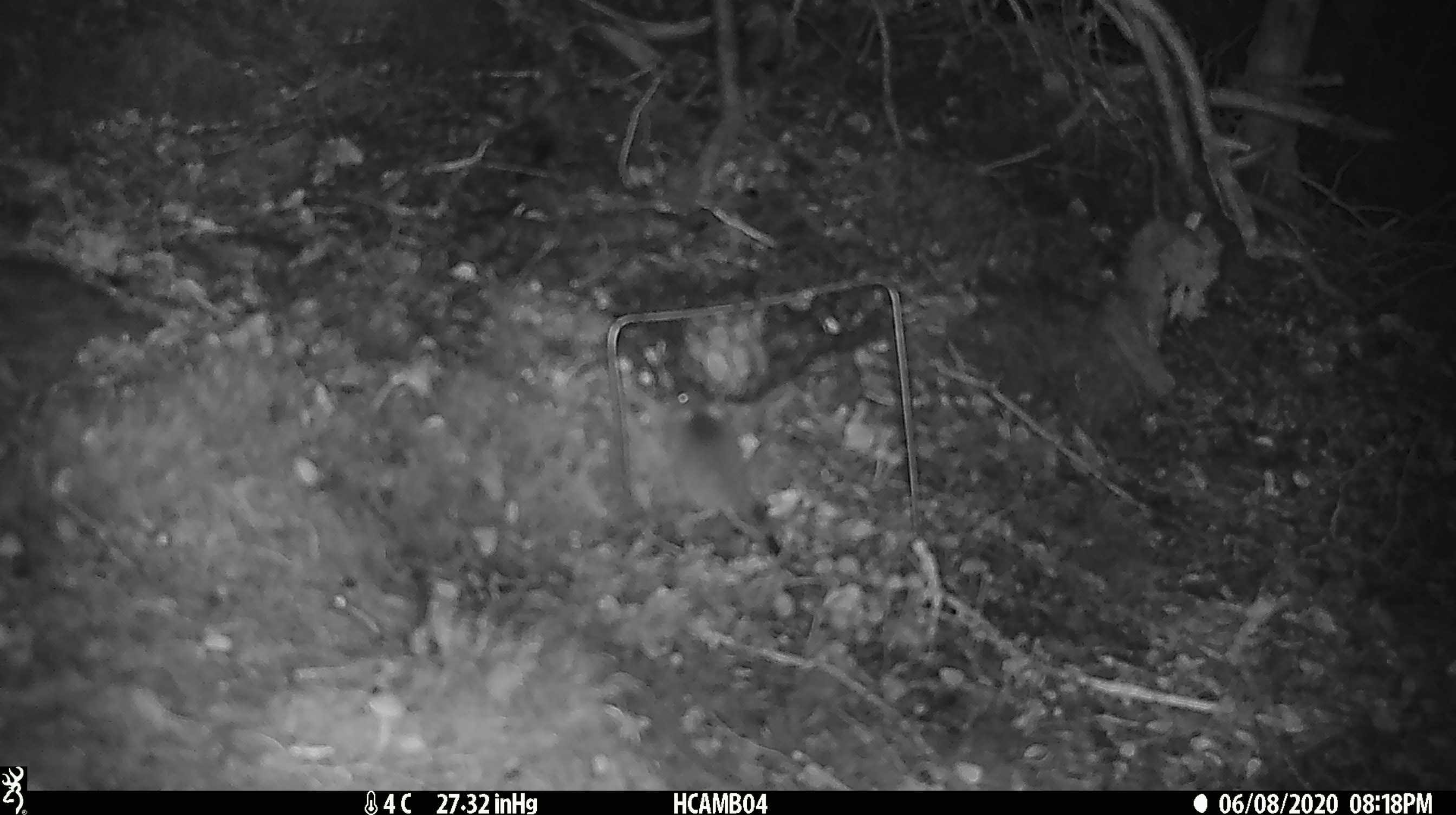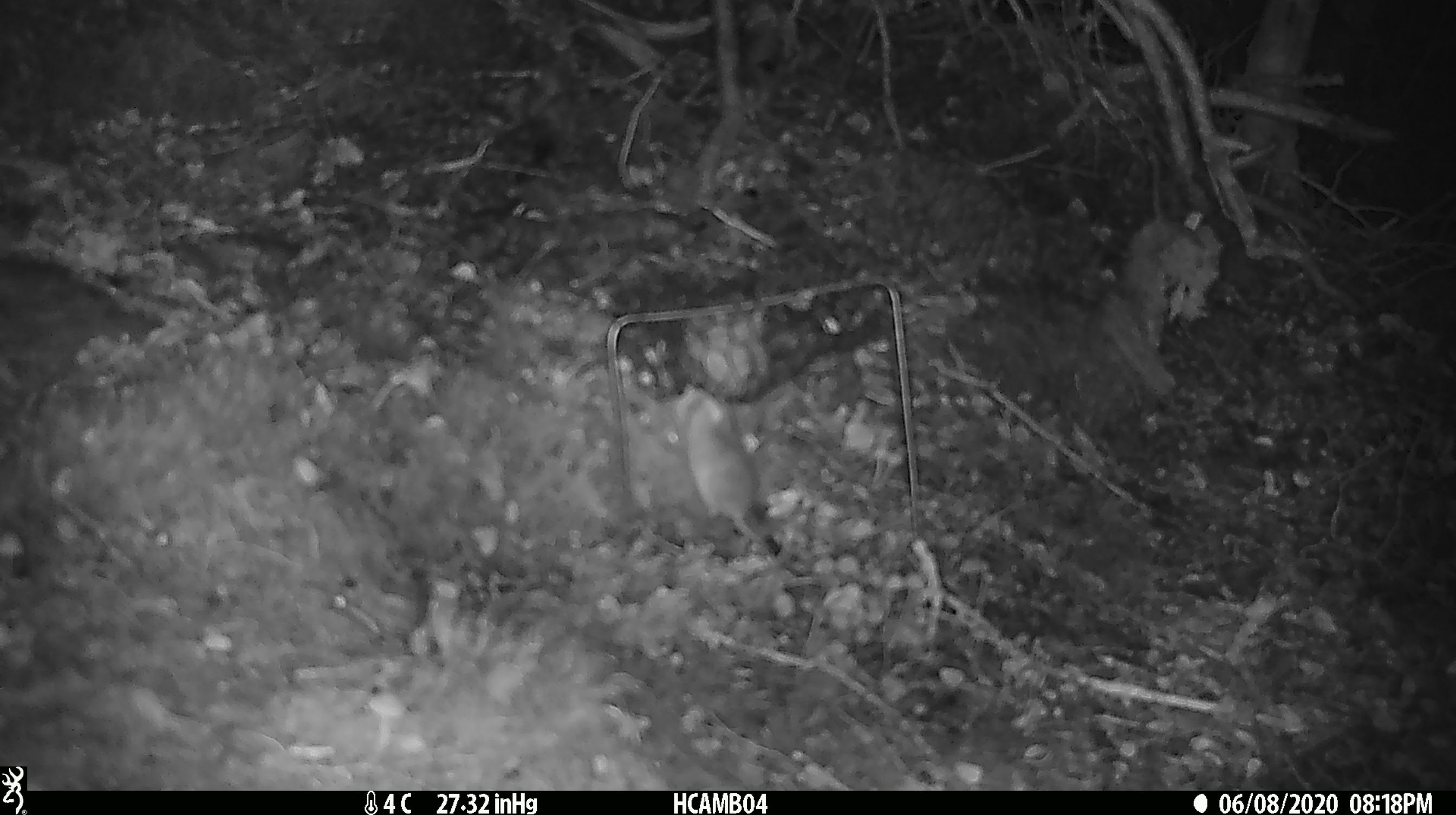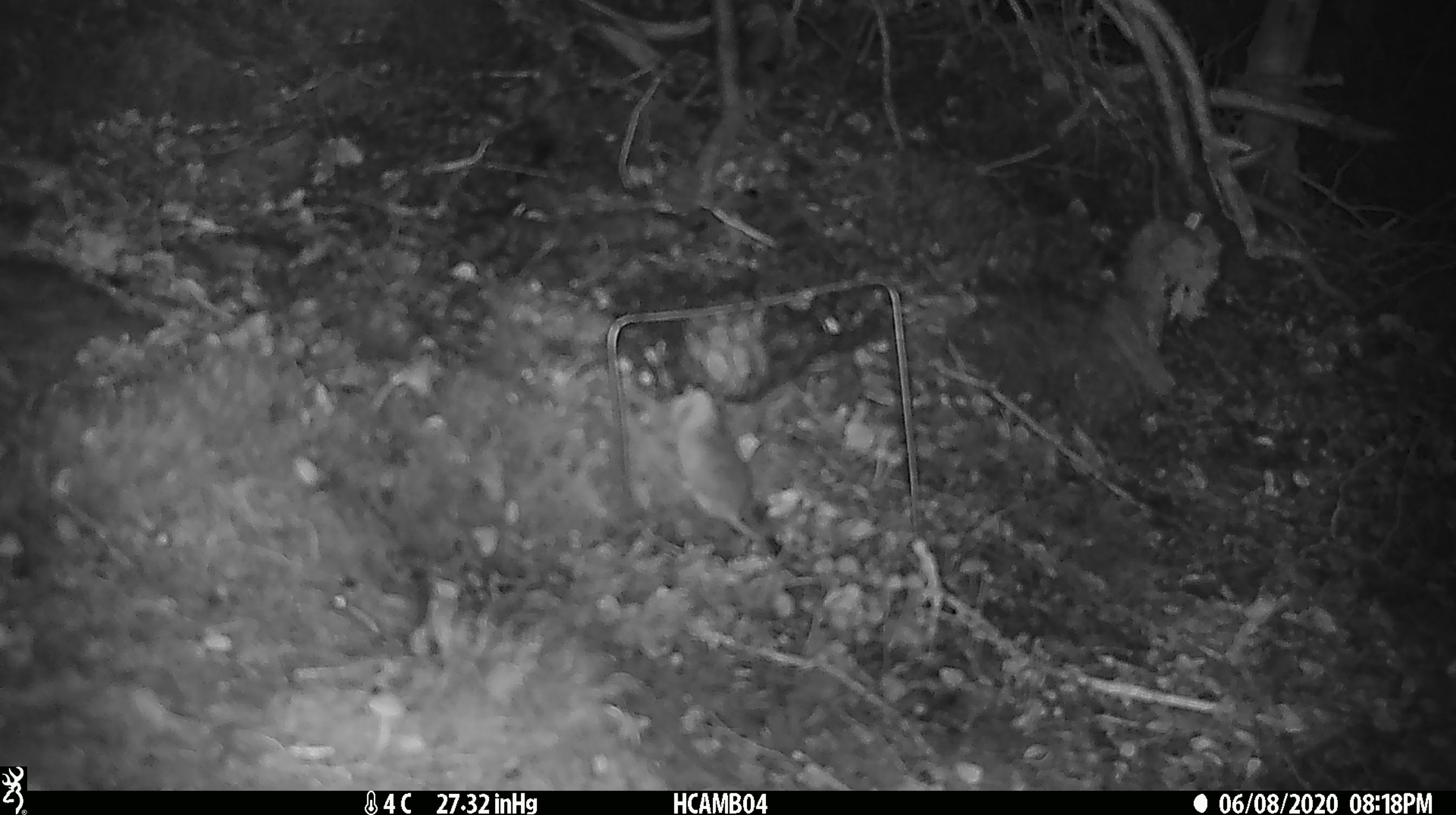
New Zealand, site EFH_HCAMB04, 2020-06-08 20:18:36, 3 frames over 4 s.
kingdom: Animalia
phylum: Chordata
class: Mammalia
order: Rodentia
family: Muridae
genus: Mus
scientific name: Mus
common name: mouse